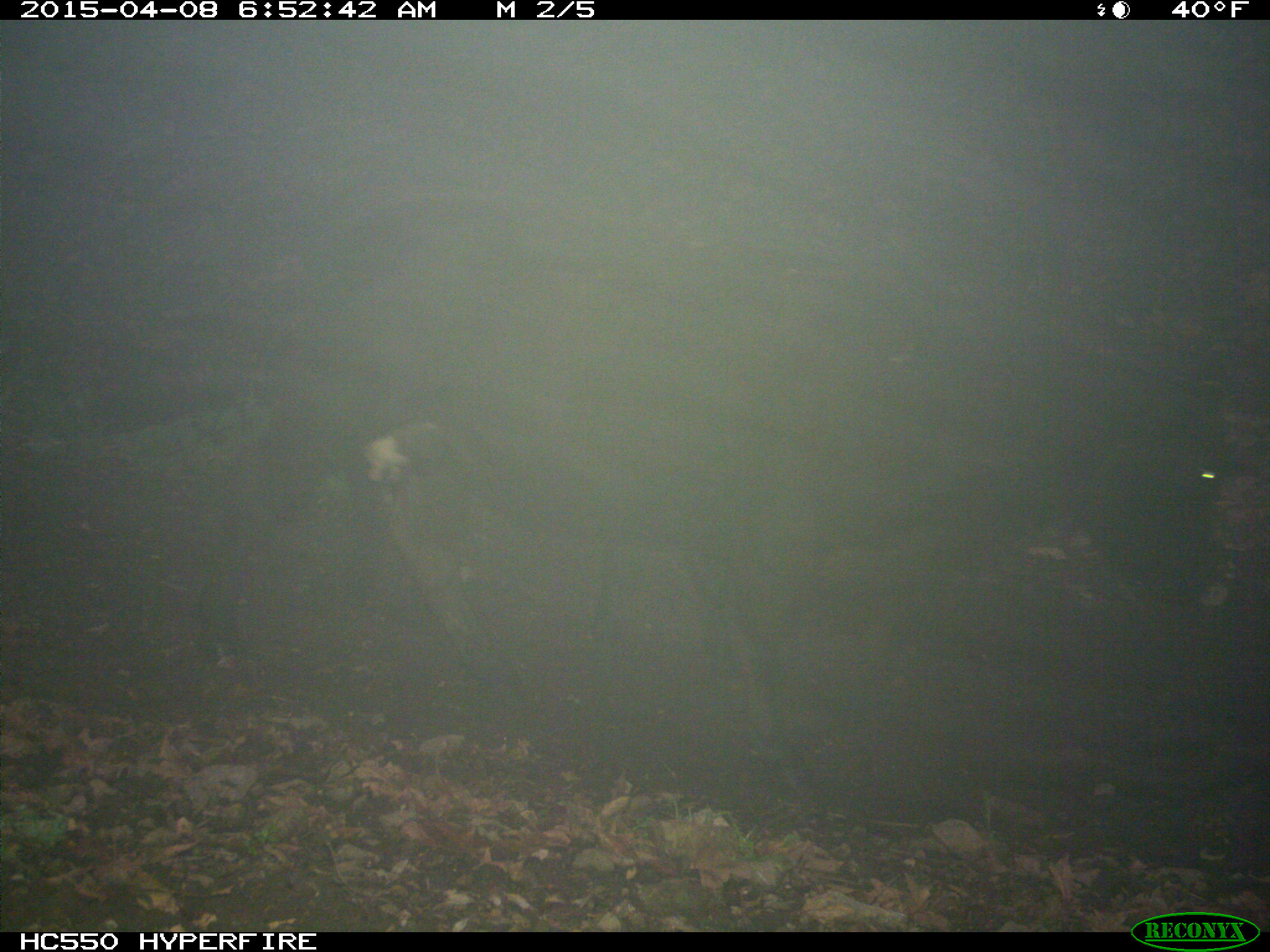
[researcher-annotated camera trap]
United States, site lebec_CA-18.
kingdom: Animalia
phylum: Chordata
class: Mammalia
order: Artiodactyla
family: Bovidae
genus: Bos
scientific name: Bos taurus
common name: domestic cow